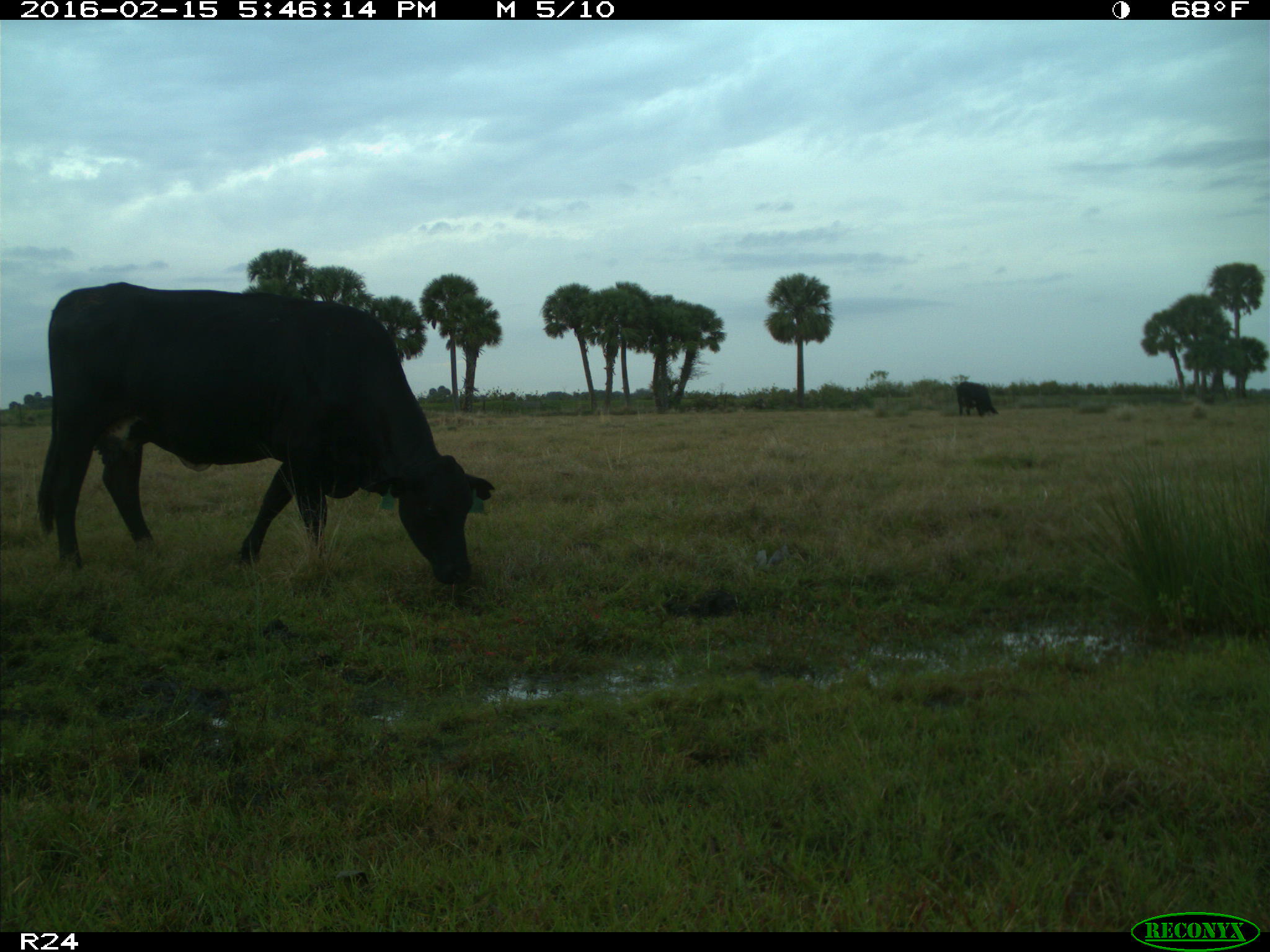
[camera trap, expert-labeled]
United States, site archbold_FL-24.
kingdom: Animalia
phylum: Chordata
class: Mammalia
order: Artiodactyla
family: Bovidae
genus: Bos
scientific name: Bos taurus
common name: domestic cow